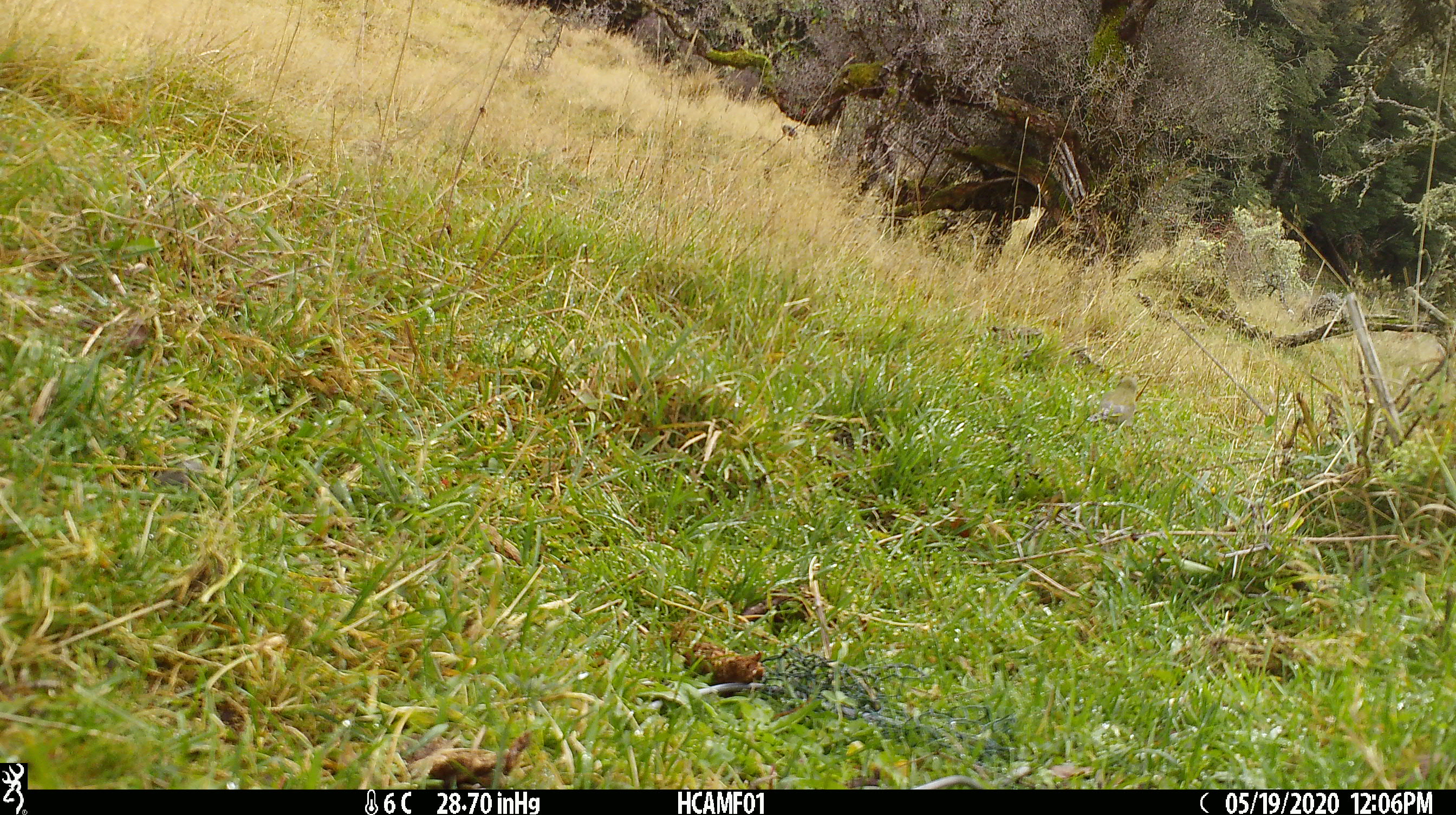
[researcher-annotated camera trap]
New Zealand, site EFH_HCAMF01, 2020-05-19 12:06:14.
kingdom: Animalia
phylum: Chordata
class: Aves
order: Passeriformes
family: Fringillidae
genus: Chloris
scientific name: Chloris chloris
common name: greenfinch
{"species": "greenfinch (Chloris chloris)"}